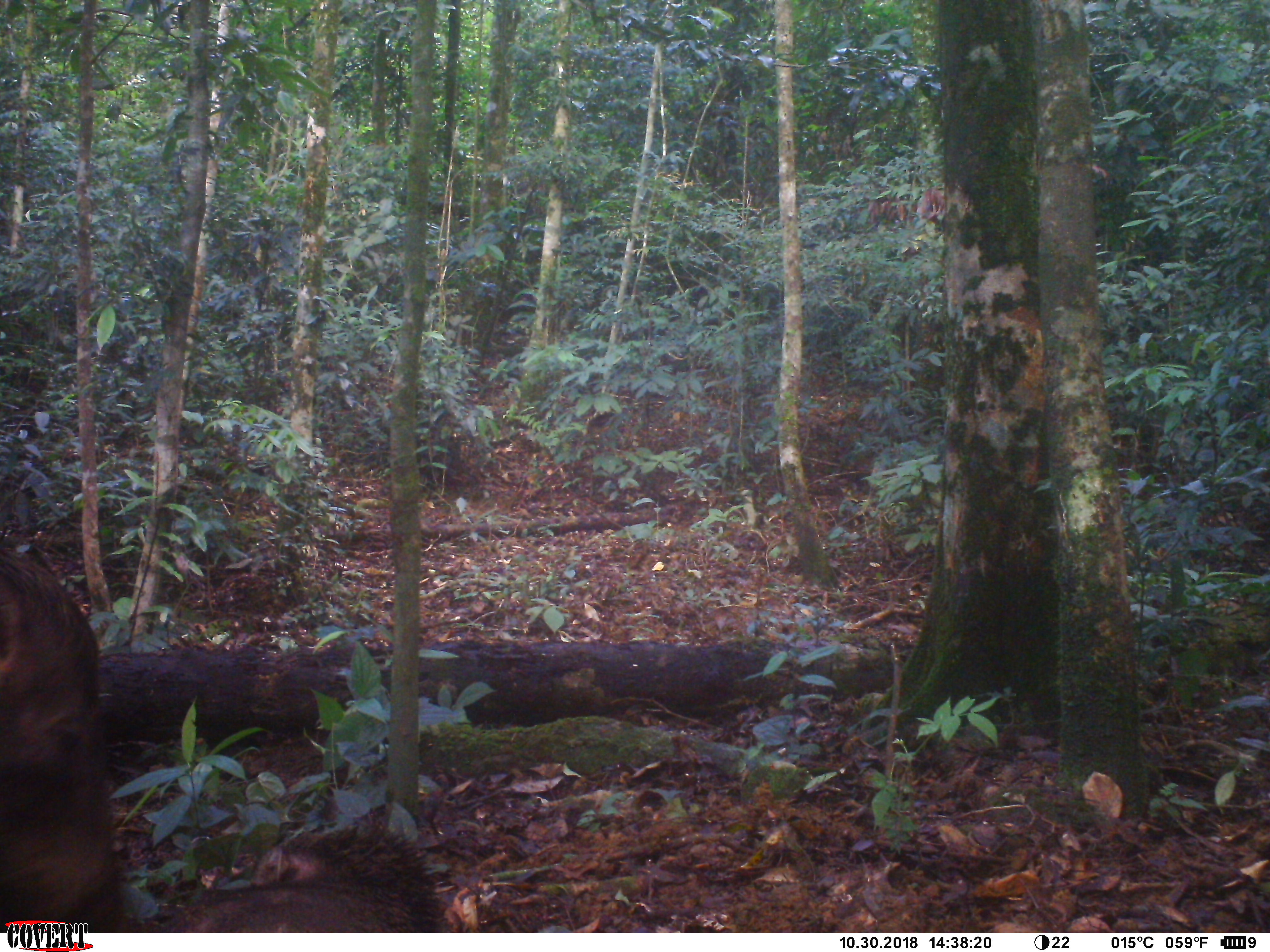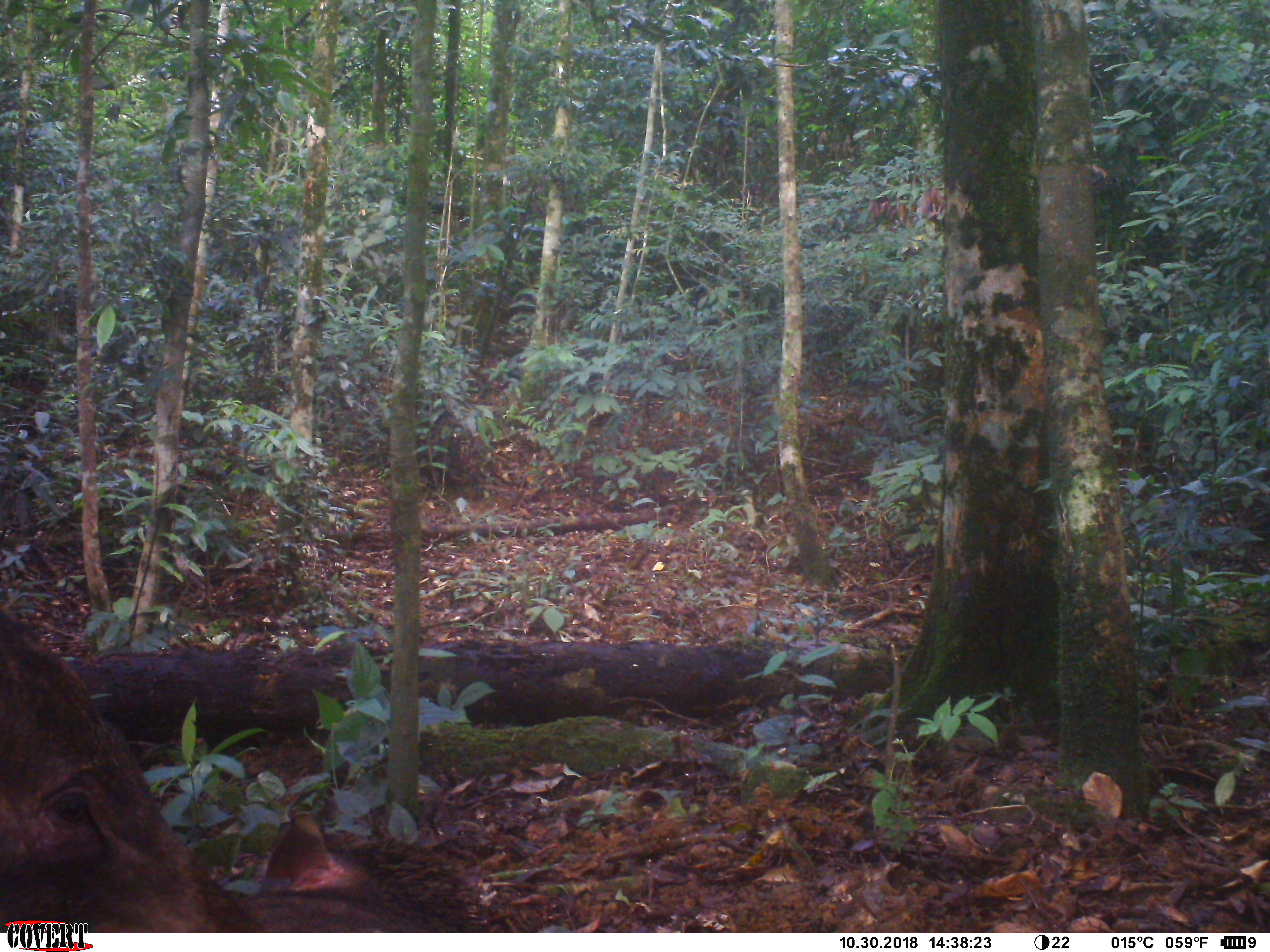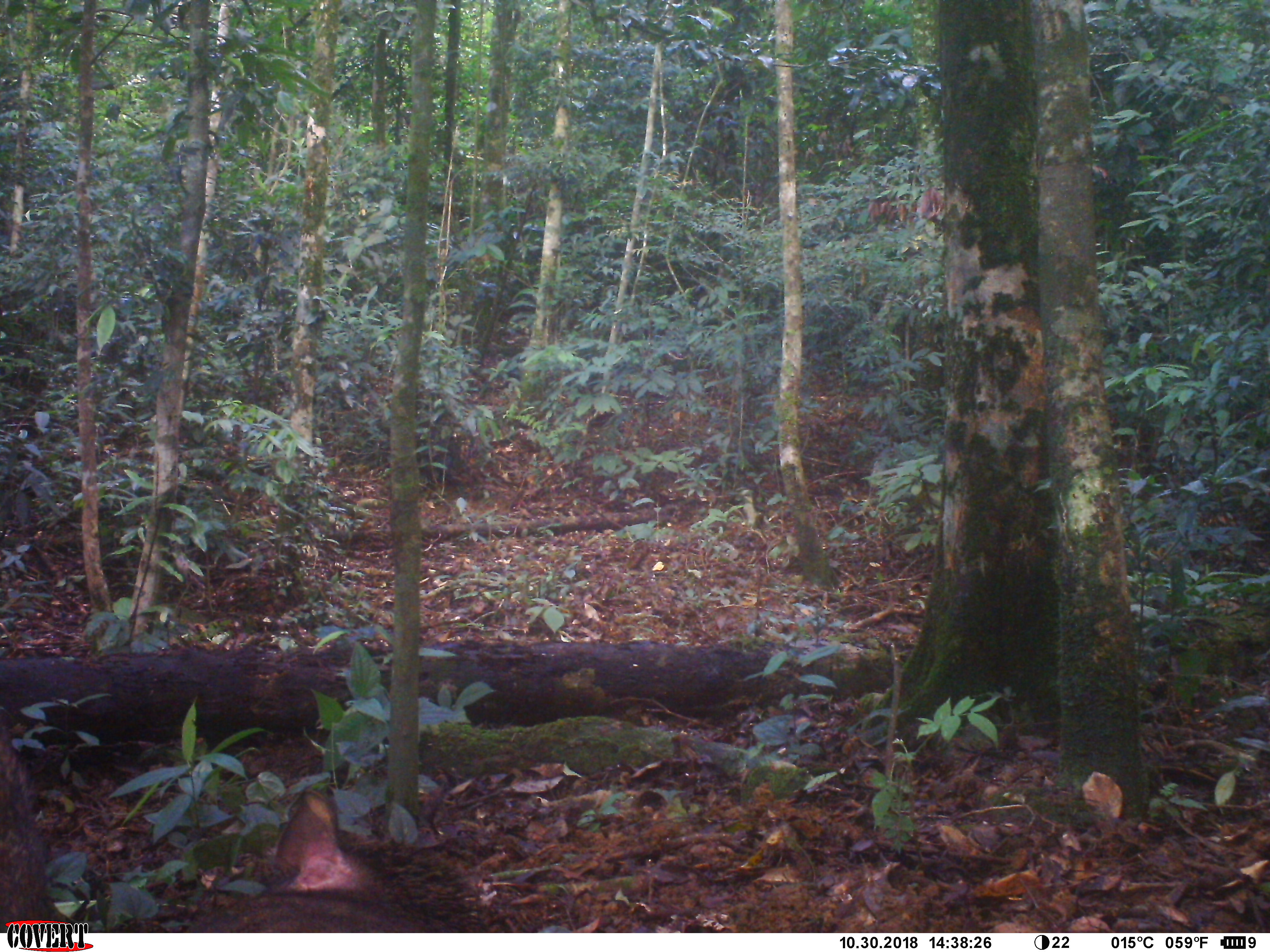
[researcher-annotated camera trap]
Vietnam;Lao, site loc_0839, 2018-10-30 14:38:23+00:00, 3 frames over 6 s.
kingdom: Animalia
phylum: Chordata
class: Mammalia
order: Artiodactyla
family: Suidae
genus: Sus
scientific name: Sus scrofa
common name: eurasian wild pig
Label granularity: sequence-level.